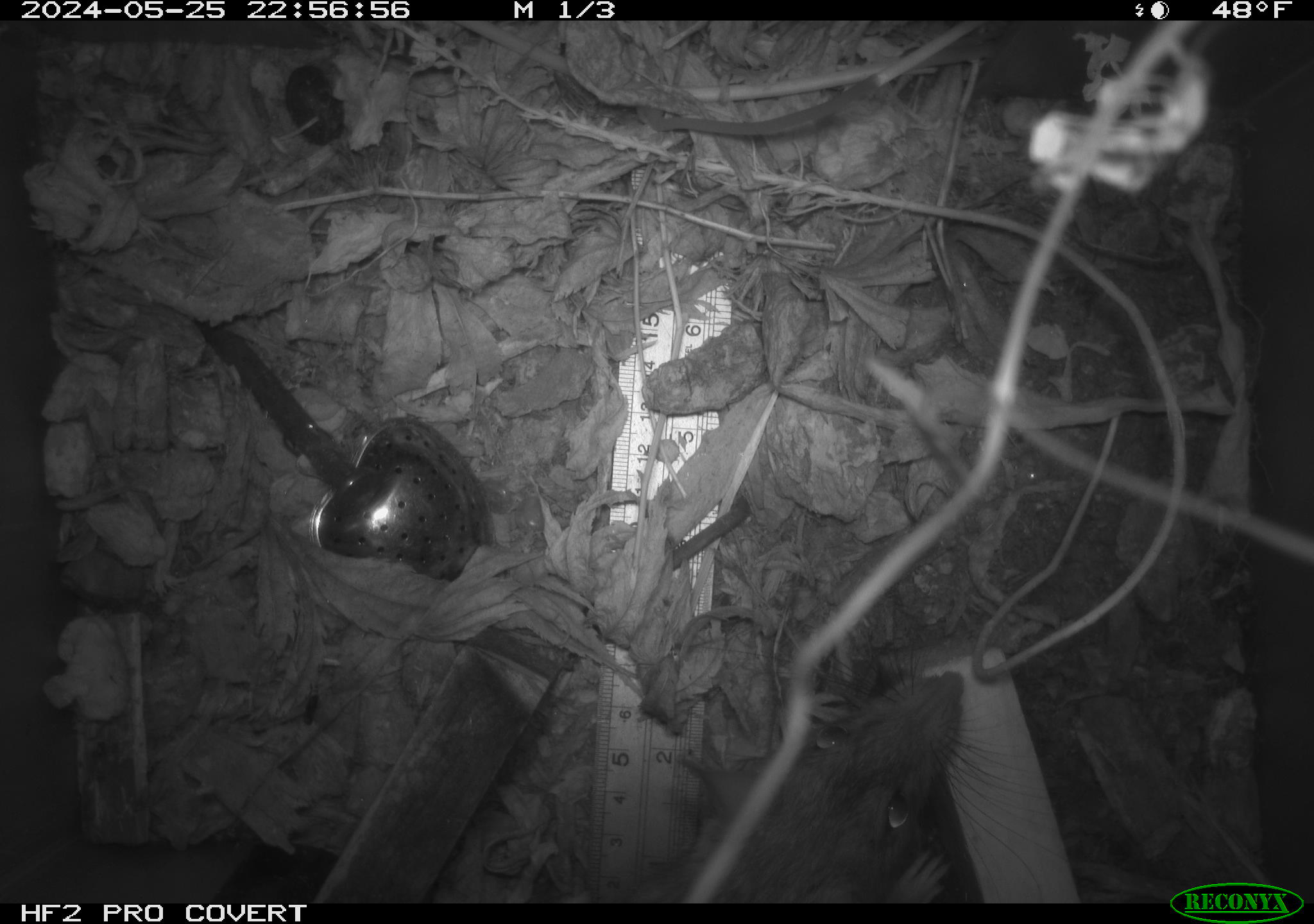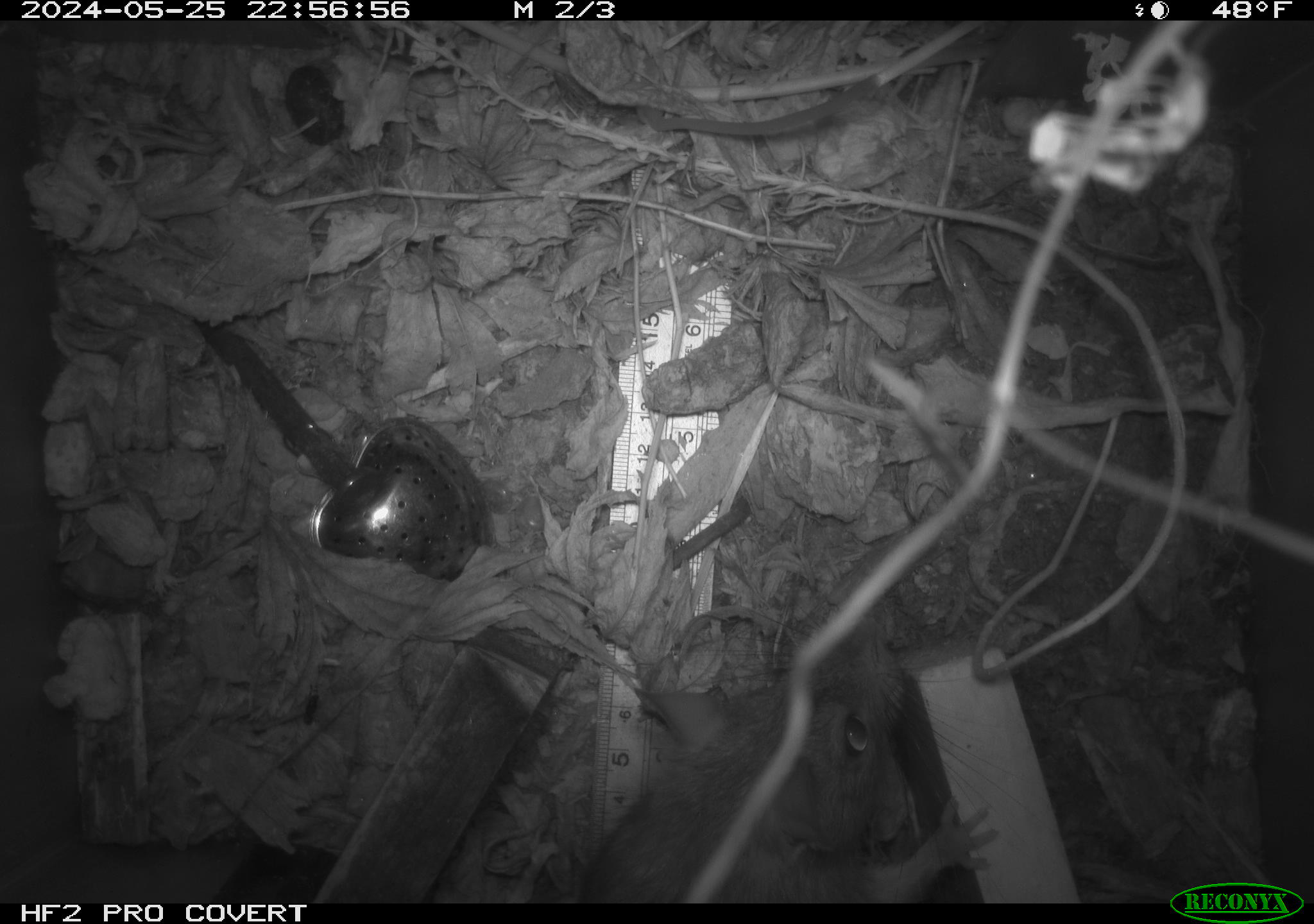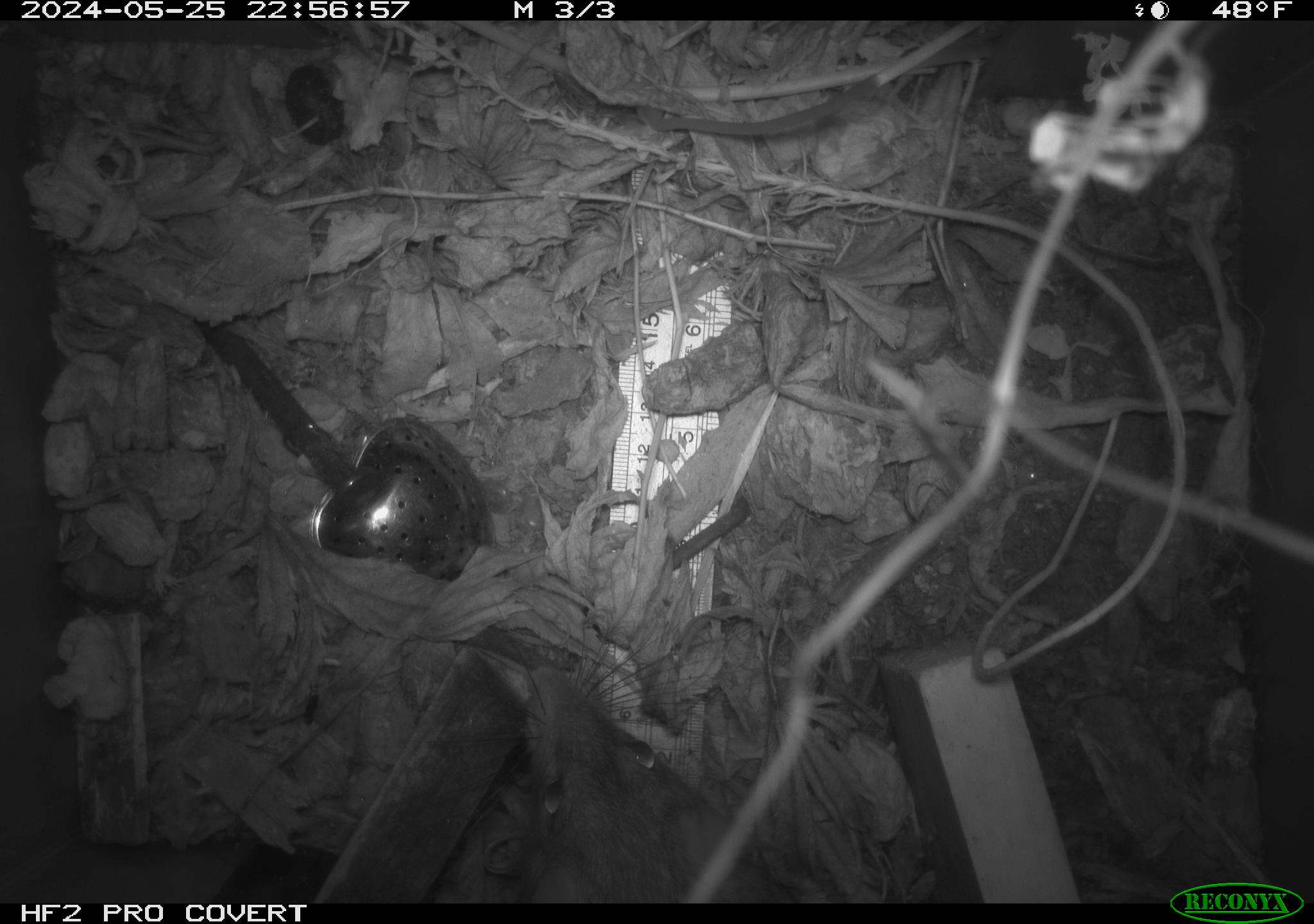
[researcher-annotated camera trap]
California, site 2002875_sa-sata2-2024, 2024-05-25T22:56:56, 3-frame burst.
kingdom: Animalia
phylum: Chordata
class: Mammalia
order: Rodentia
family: Muridae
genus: Rattus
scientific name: Rattus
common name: rat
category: rattus species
Rattus species (rat) (Rattus).